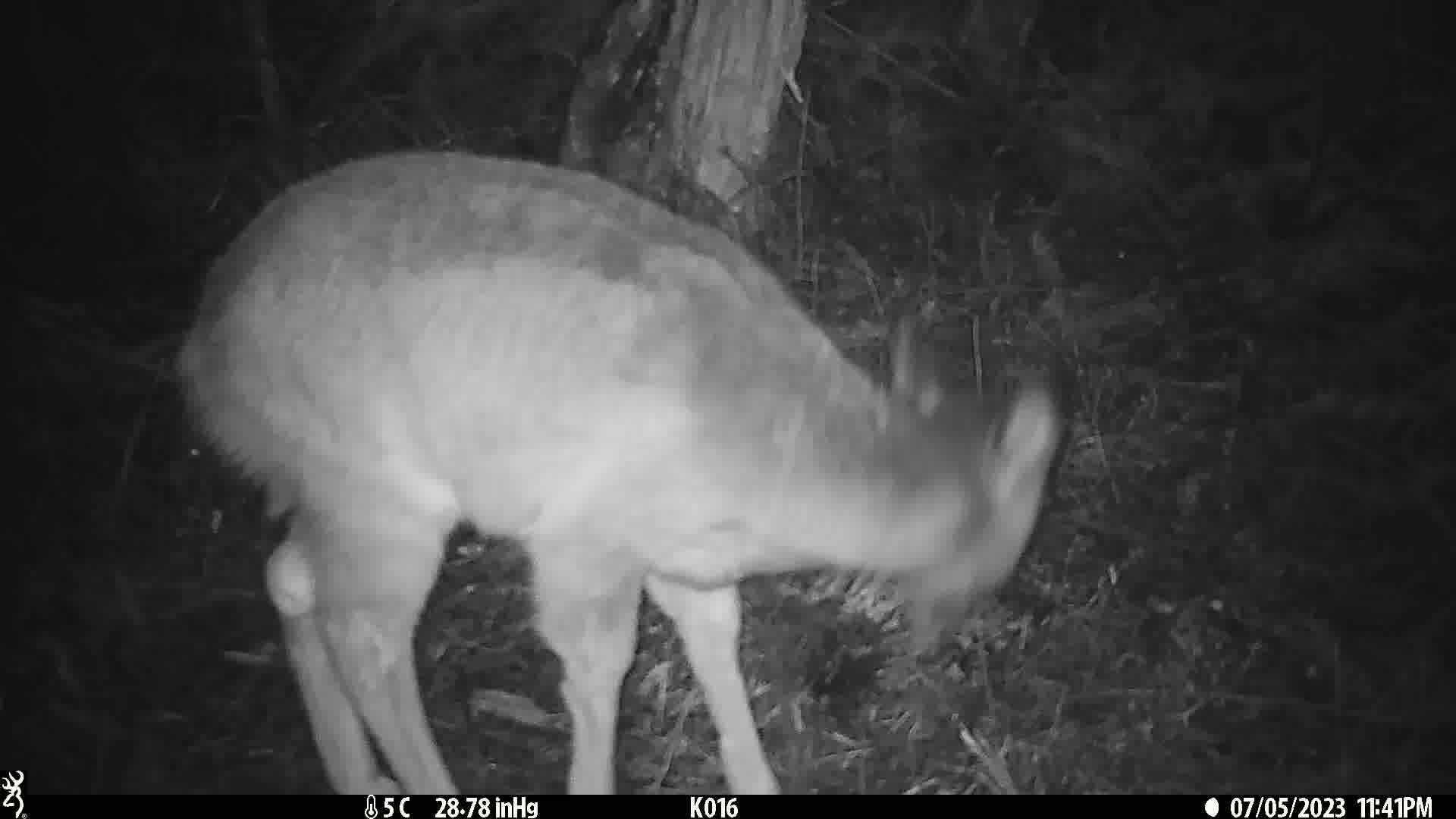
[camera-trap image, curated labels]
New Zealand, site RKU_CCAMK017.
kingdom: Animalia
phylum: Chordata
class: Mammalia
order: Artiodactyla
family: Cervidae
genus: Odocoileus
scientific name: Odocoileus virginianus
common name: white-tailed deer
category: white tailed deer